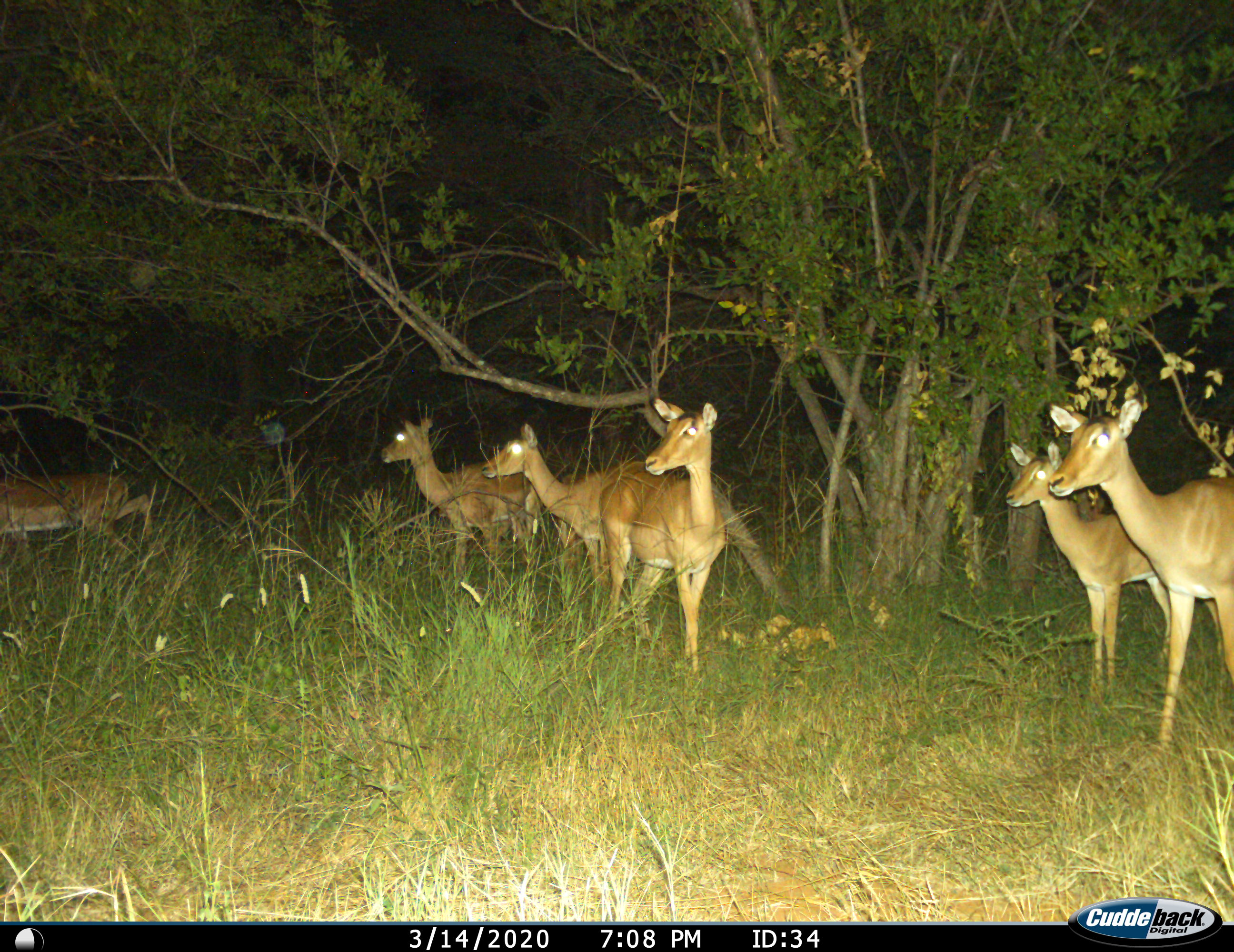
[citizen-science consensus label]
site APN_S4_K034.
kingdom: Animalia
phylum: Chordata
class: Mammalia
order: Artiodactyla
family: Bovidae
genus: Aepyceros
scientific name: Aepyceros melampus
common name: impala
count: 6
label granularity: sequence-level